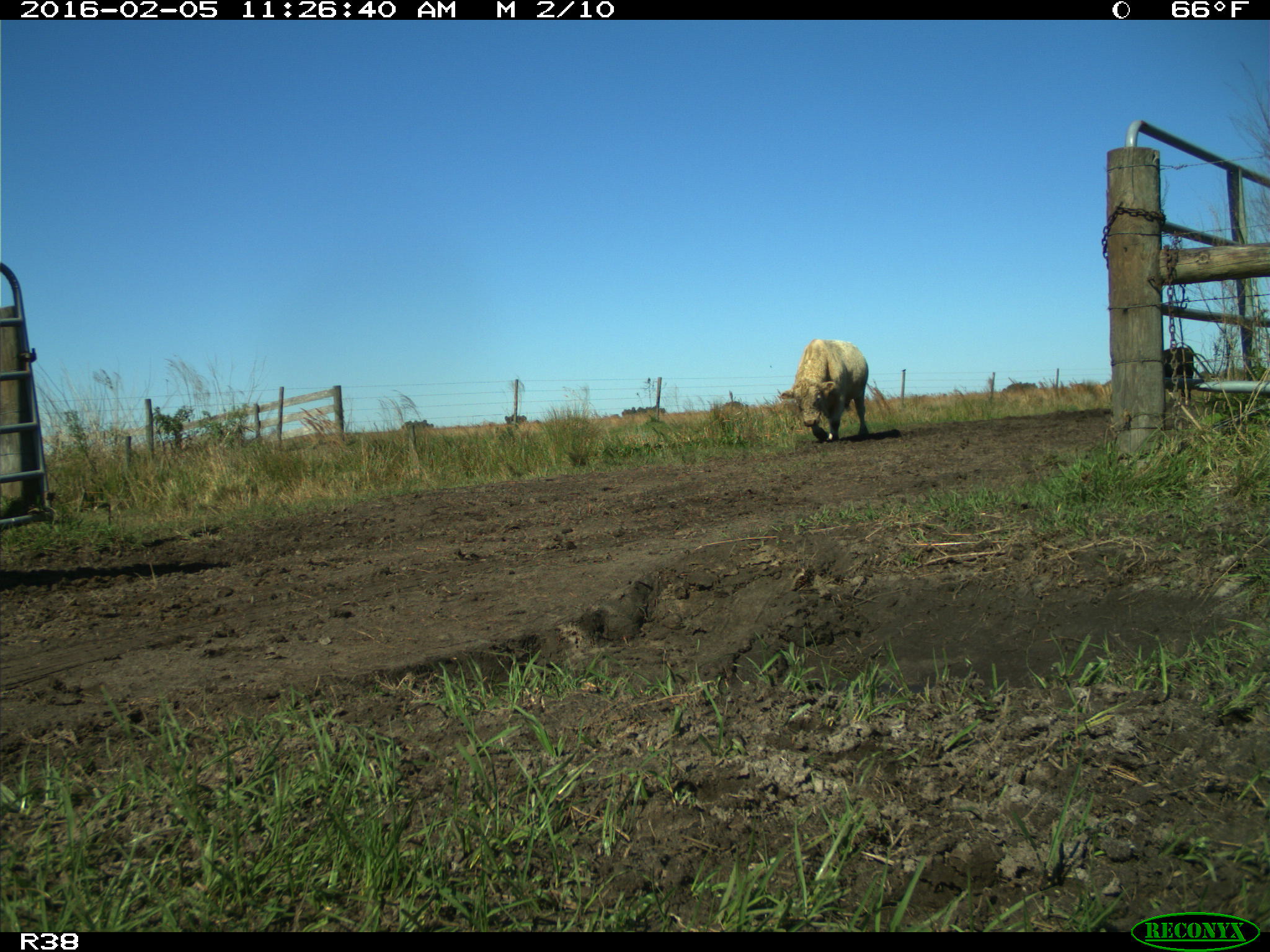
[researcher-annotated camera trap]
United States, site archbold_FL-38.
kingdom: Animalia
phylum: Chordata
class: Mammalia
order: Artiodactyla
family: Bovidae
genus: Bos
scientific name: Bos taurus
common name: domestic cow